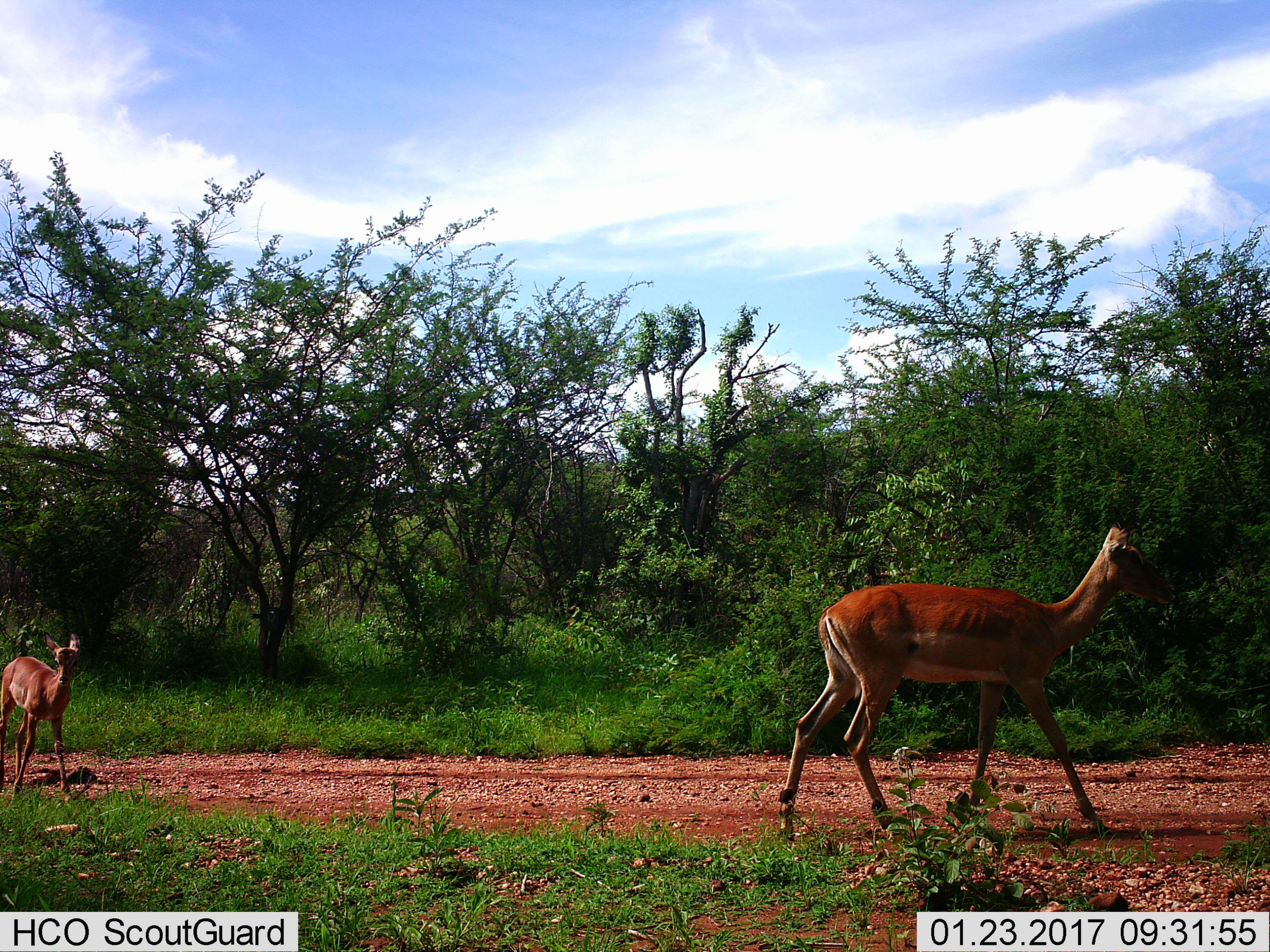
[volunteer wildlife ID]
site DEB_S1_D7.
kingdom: Animalia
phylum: Chordata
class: Mammalia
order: Artiodactyla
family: Bovidae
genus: Aepyceros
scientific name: Aepyceros melampus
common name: impala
Impala (Aepyceros melampus), count 2. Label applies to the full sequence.